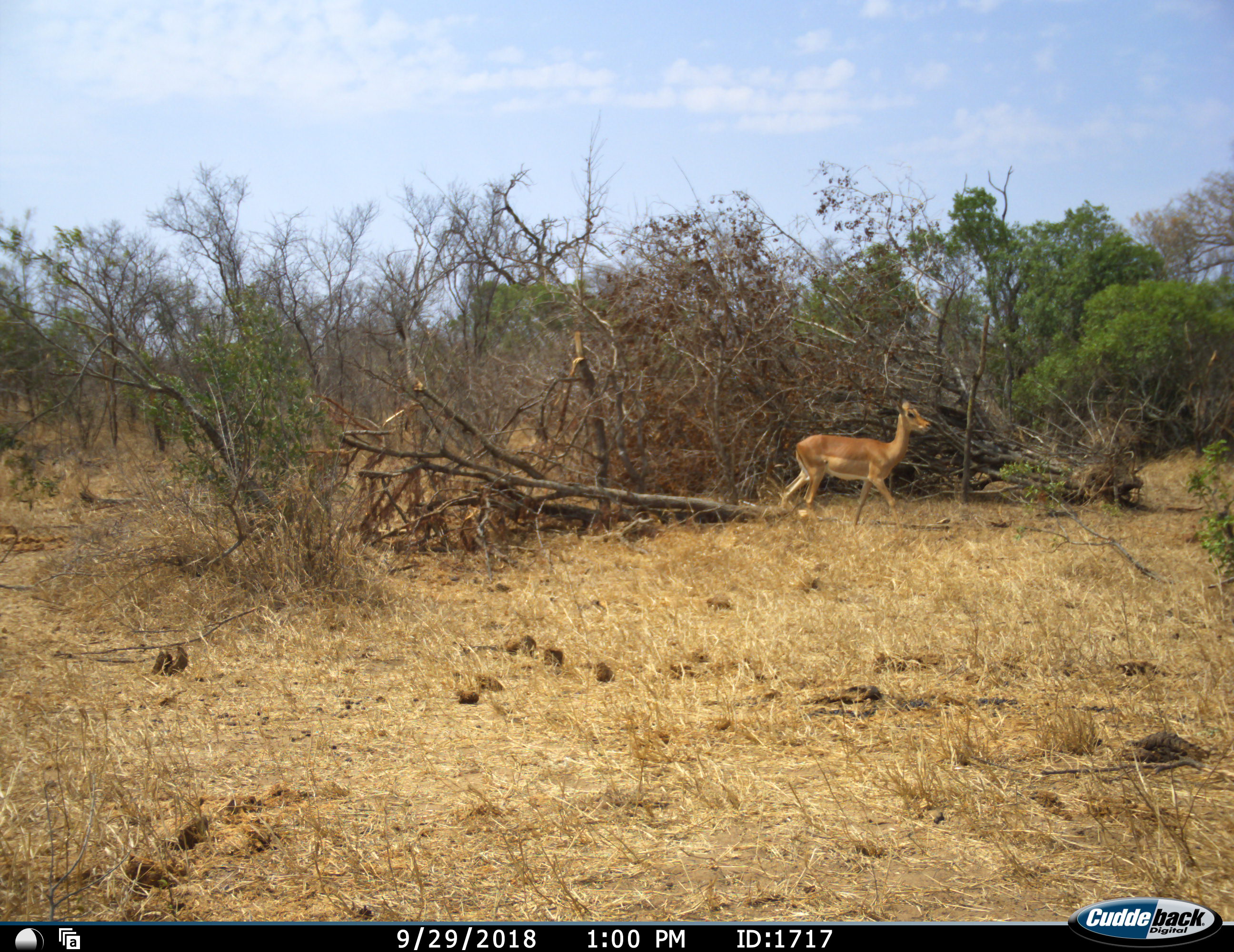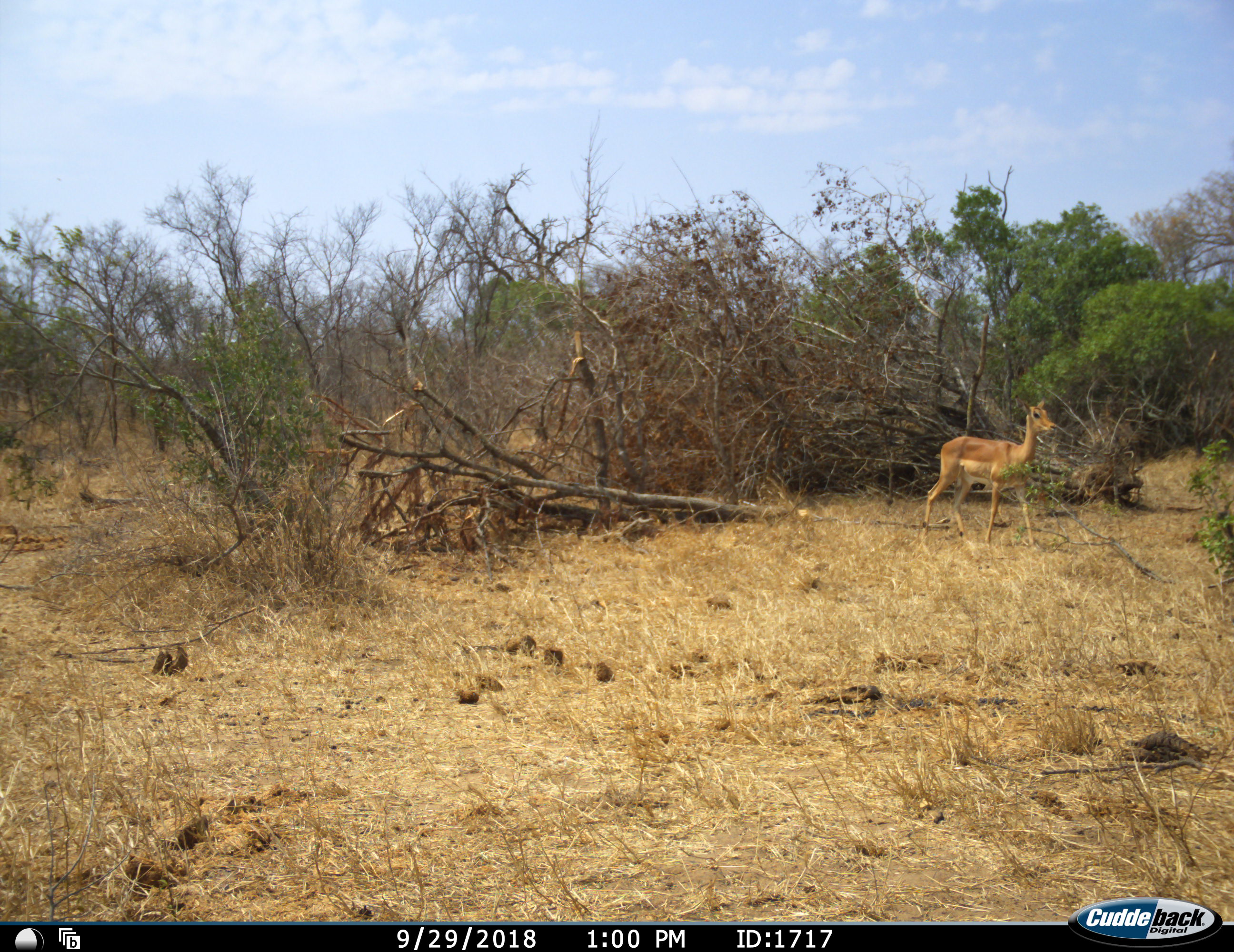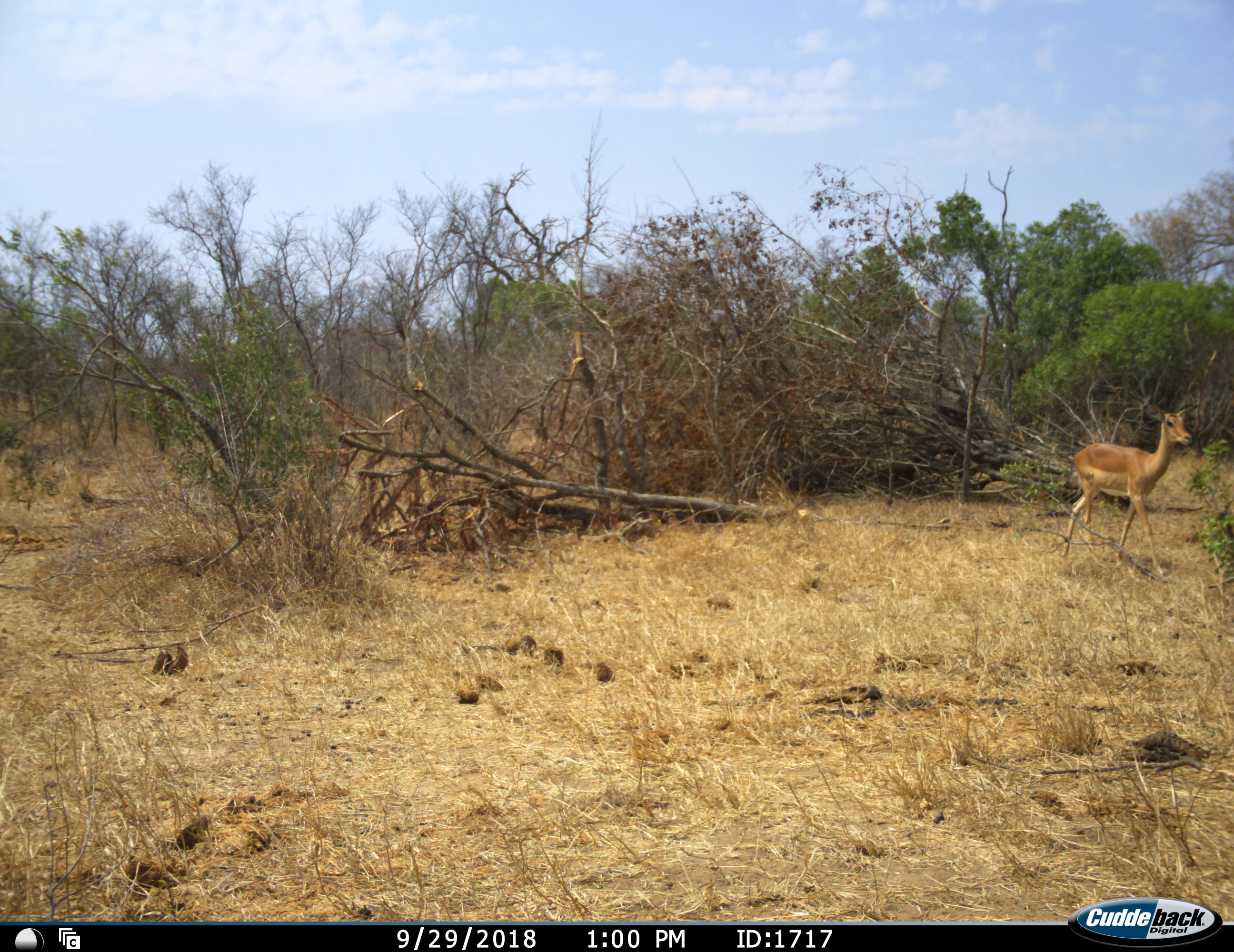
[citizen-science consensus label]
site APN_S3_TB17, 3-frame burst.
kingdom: Animalia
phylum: Chordata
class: Mammalia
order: Artiodactyla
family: Bovidae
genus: Aepyceros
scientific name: Aepyceros melampus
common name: impala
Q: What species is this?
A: Impala (Aepyceros melampus).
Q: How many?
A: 1.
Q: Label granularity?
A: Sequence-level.